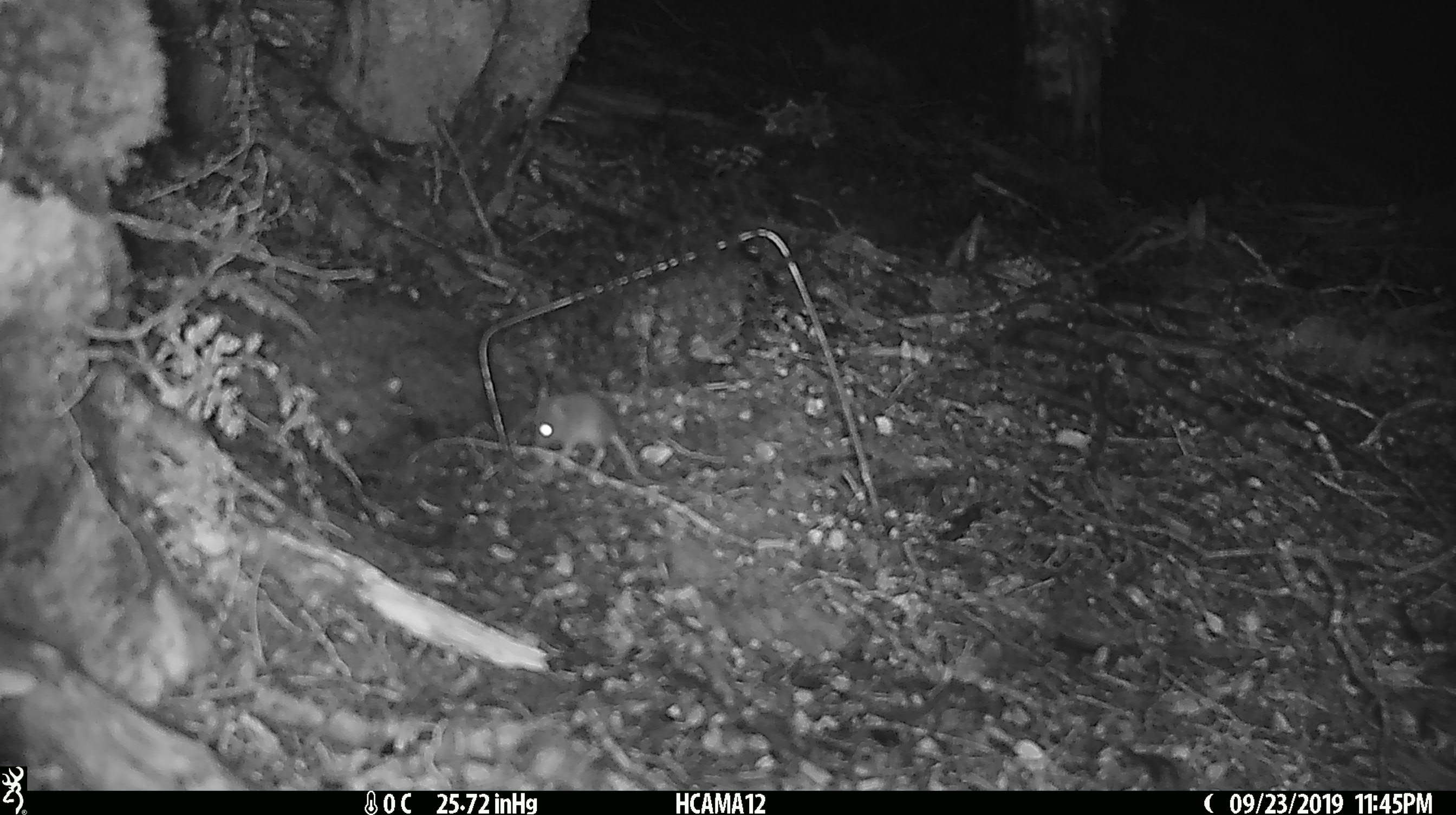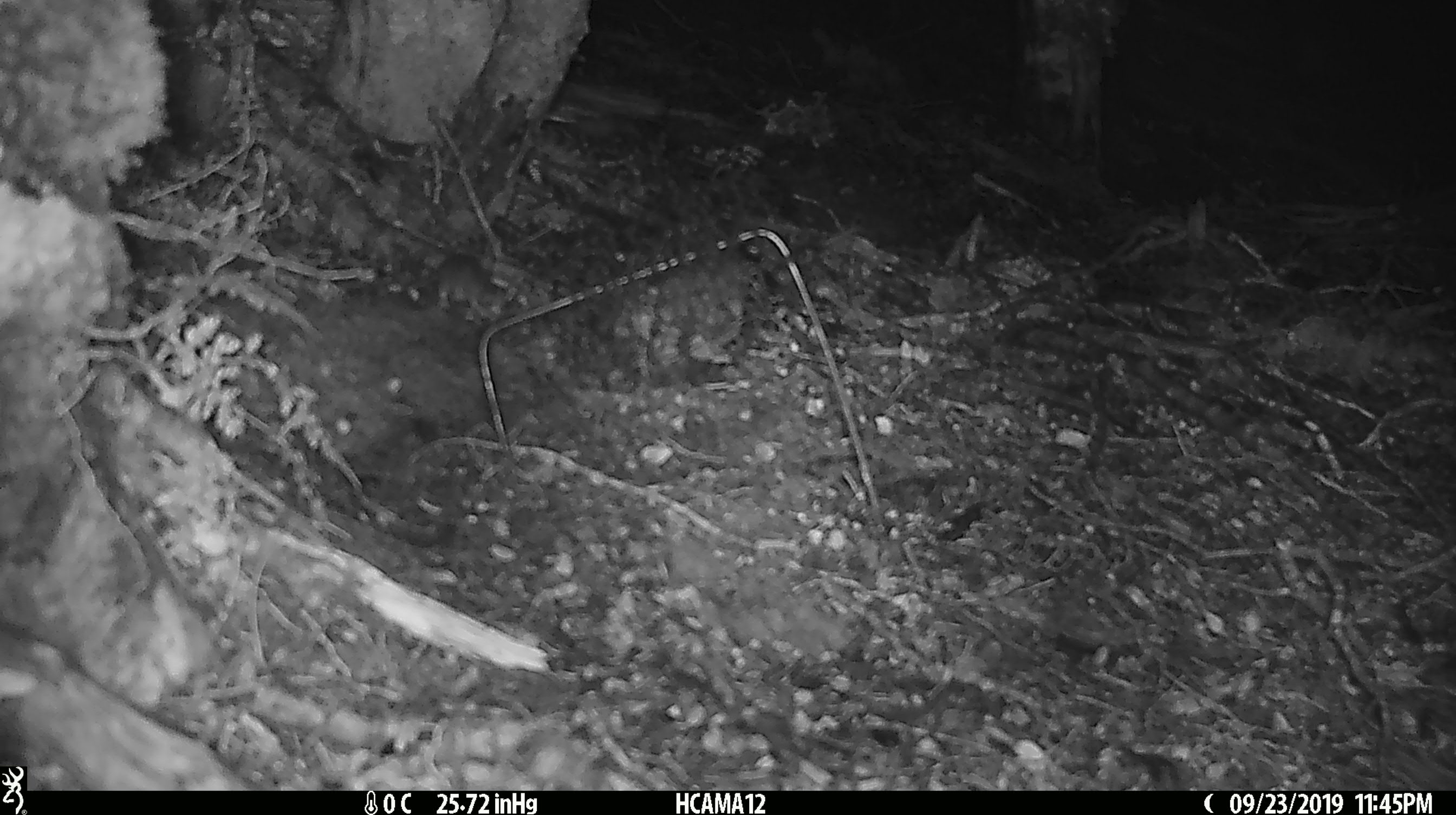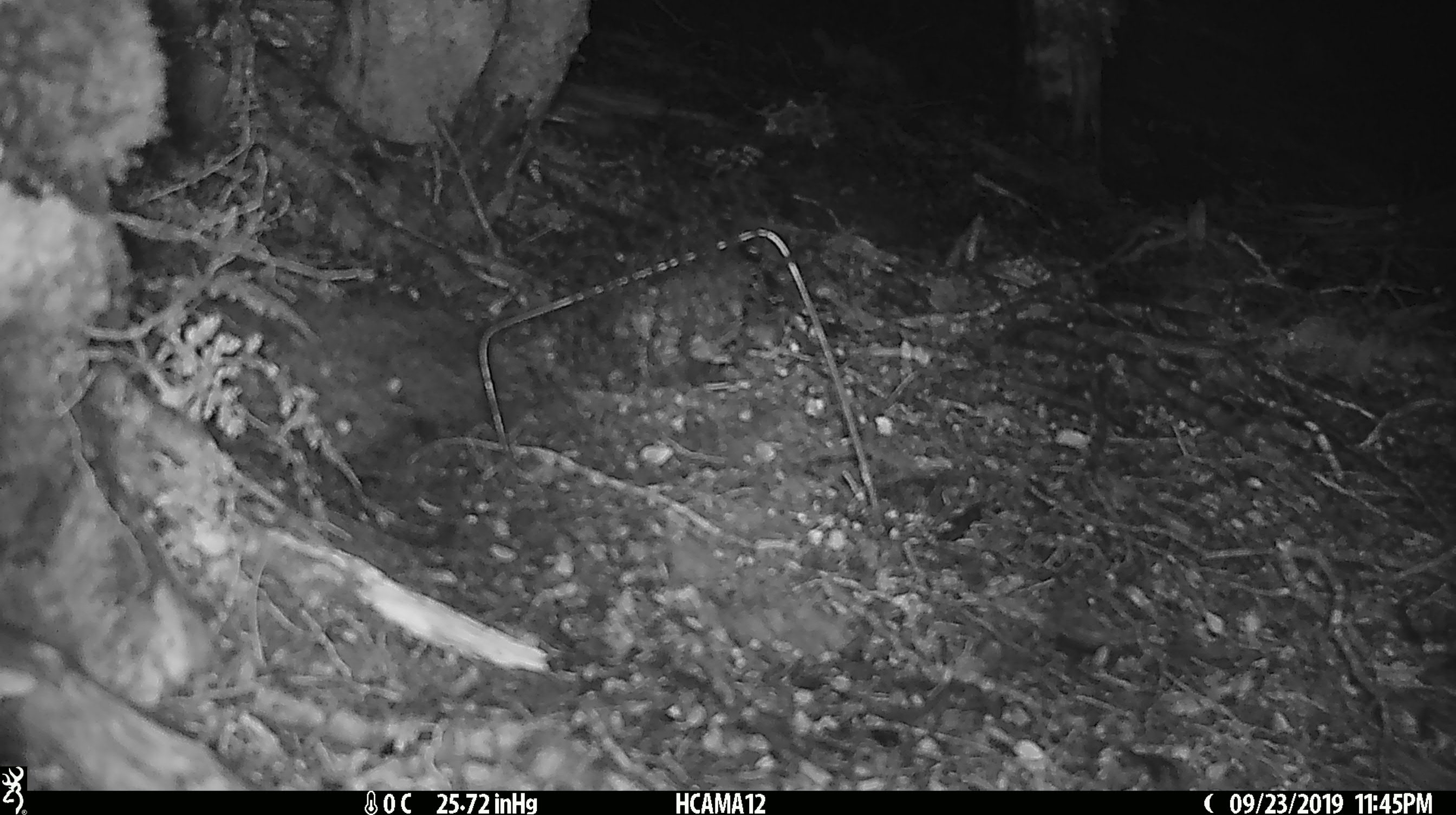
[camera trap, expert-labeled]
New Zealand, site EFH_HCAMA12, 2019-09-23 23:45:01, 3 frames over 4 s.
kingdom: Animalia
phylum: Chordata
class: Mammalia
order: Rodentia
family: Muridae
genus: Mus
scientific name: Mus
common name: mouse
Mouse (Mus).